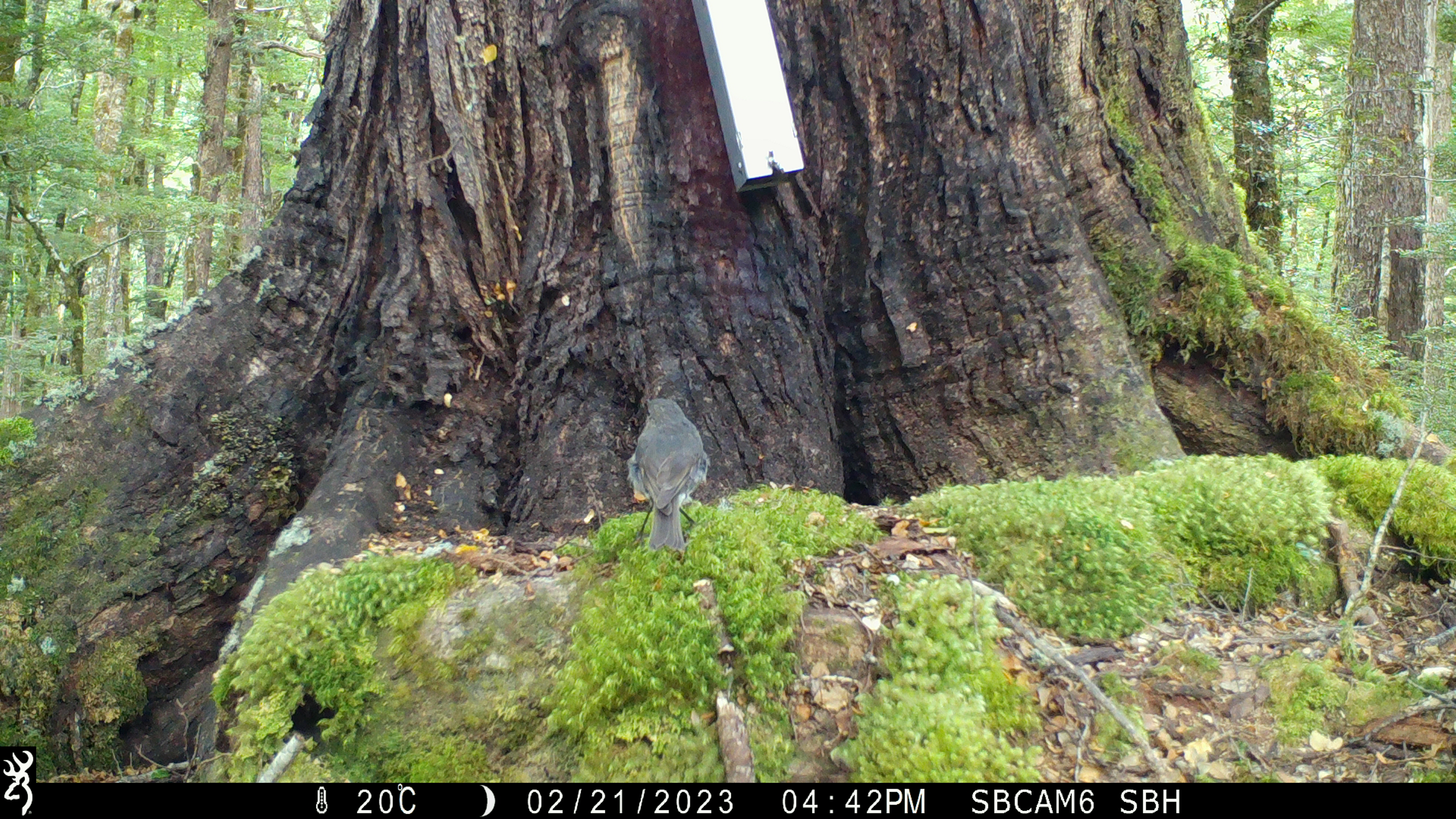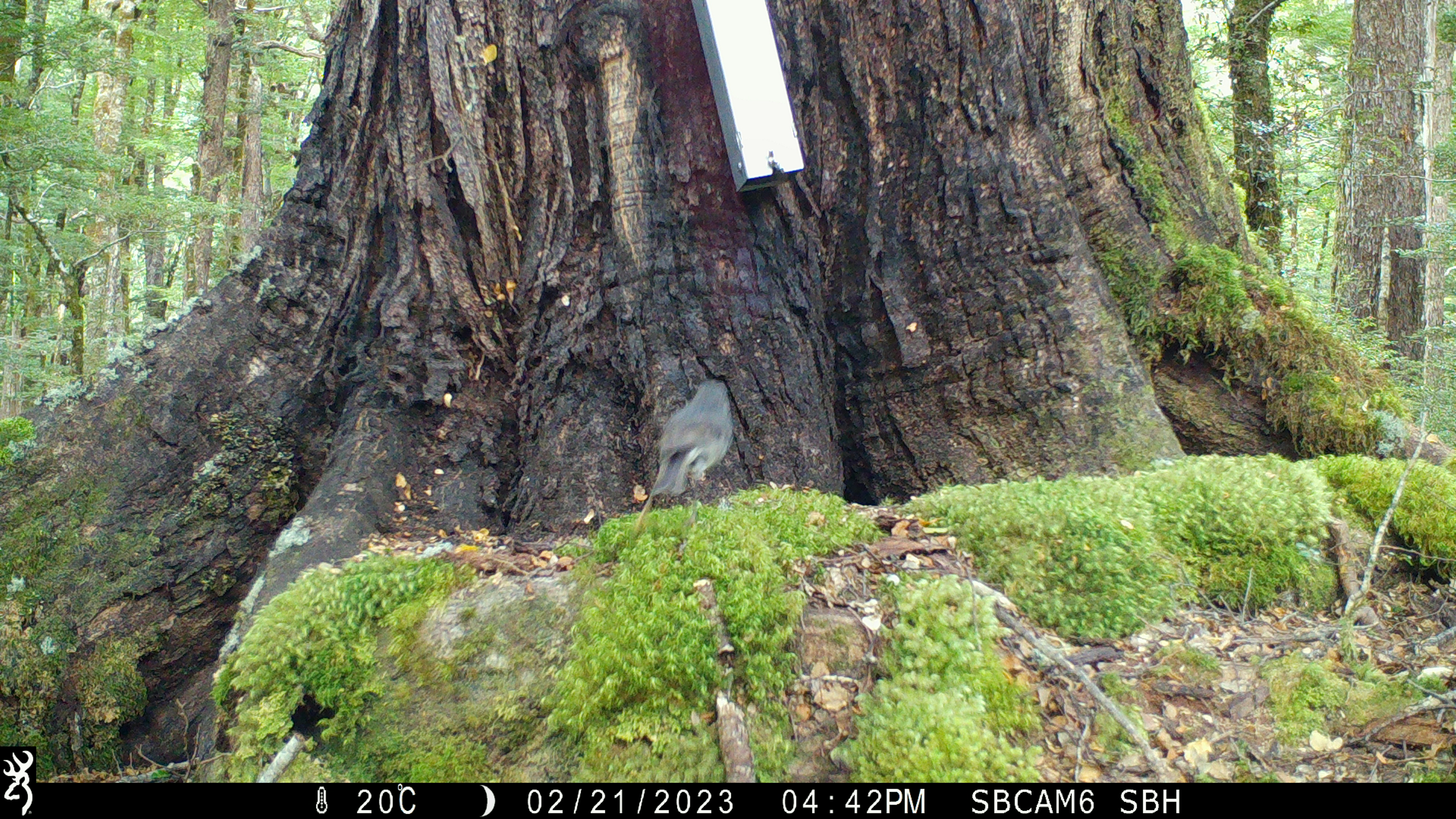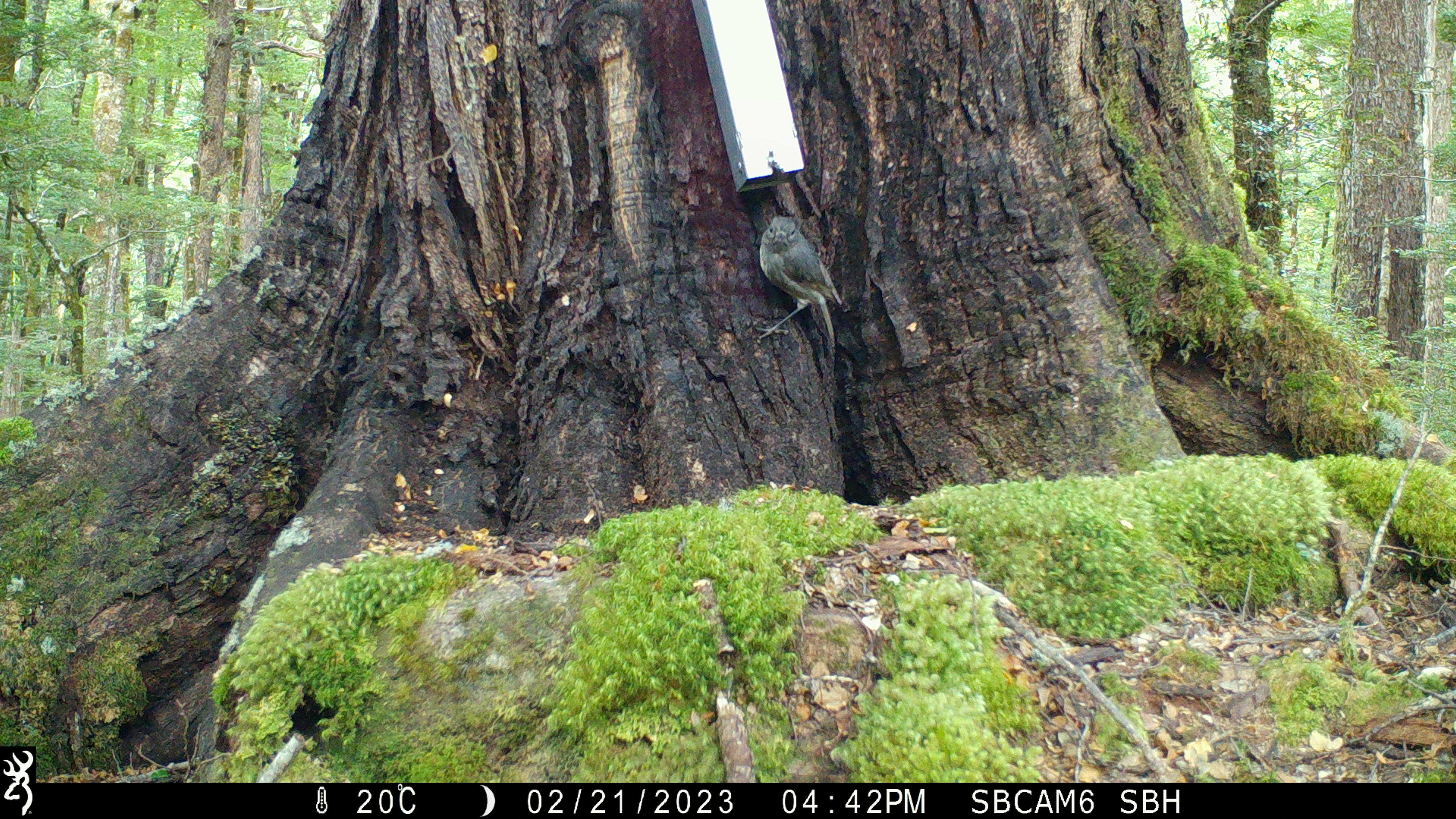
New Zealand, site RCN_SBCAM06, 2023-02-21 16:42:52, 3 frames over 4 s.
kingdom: Animalia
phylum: Chordata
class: Aves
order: Passeriformes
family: Petroicidae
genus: Petroica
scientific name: Petroica australis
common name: new zealand robin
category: robin